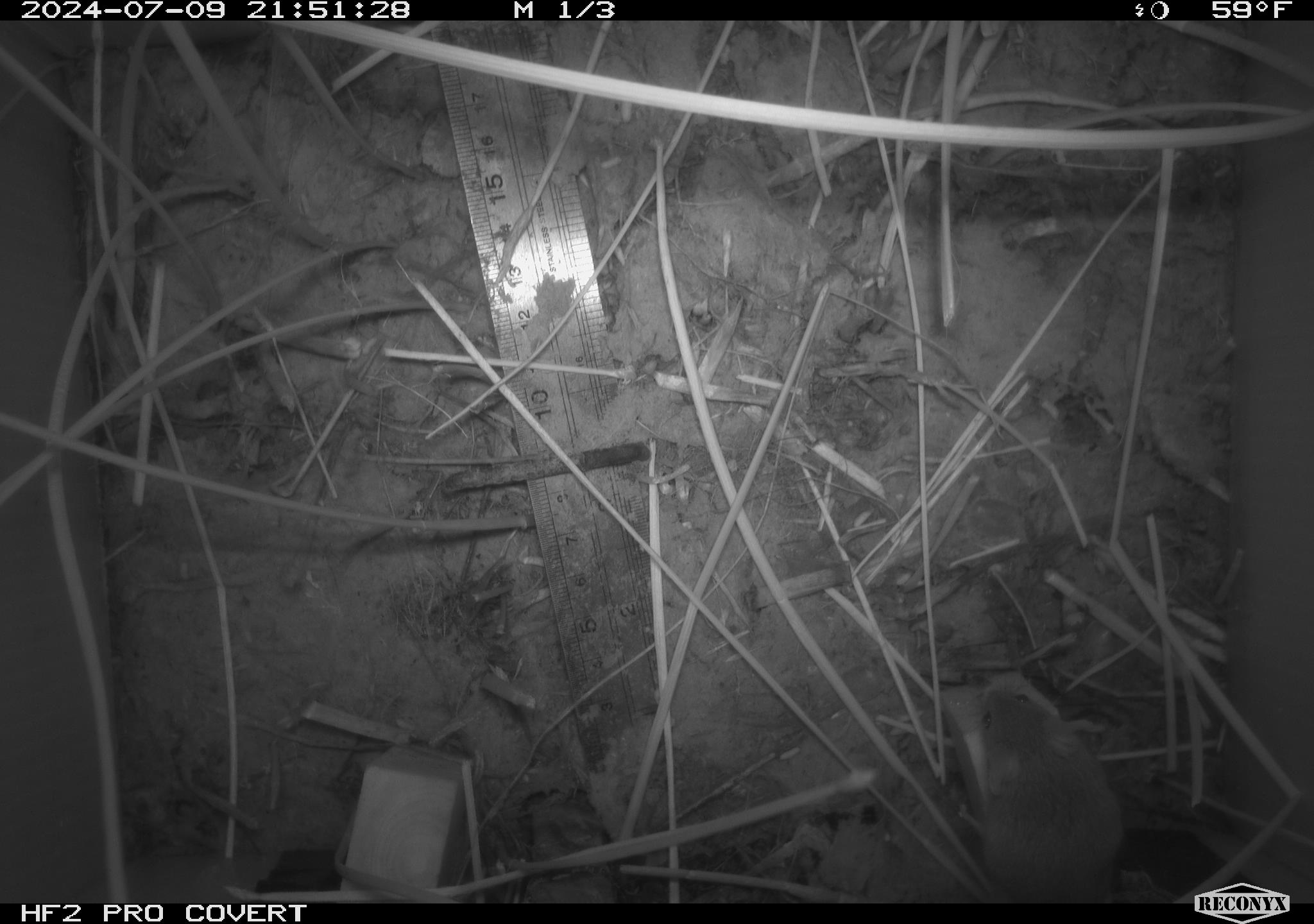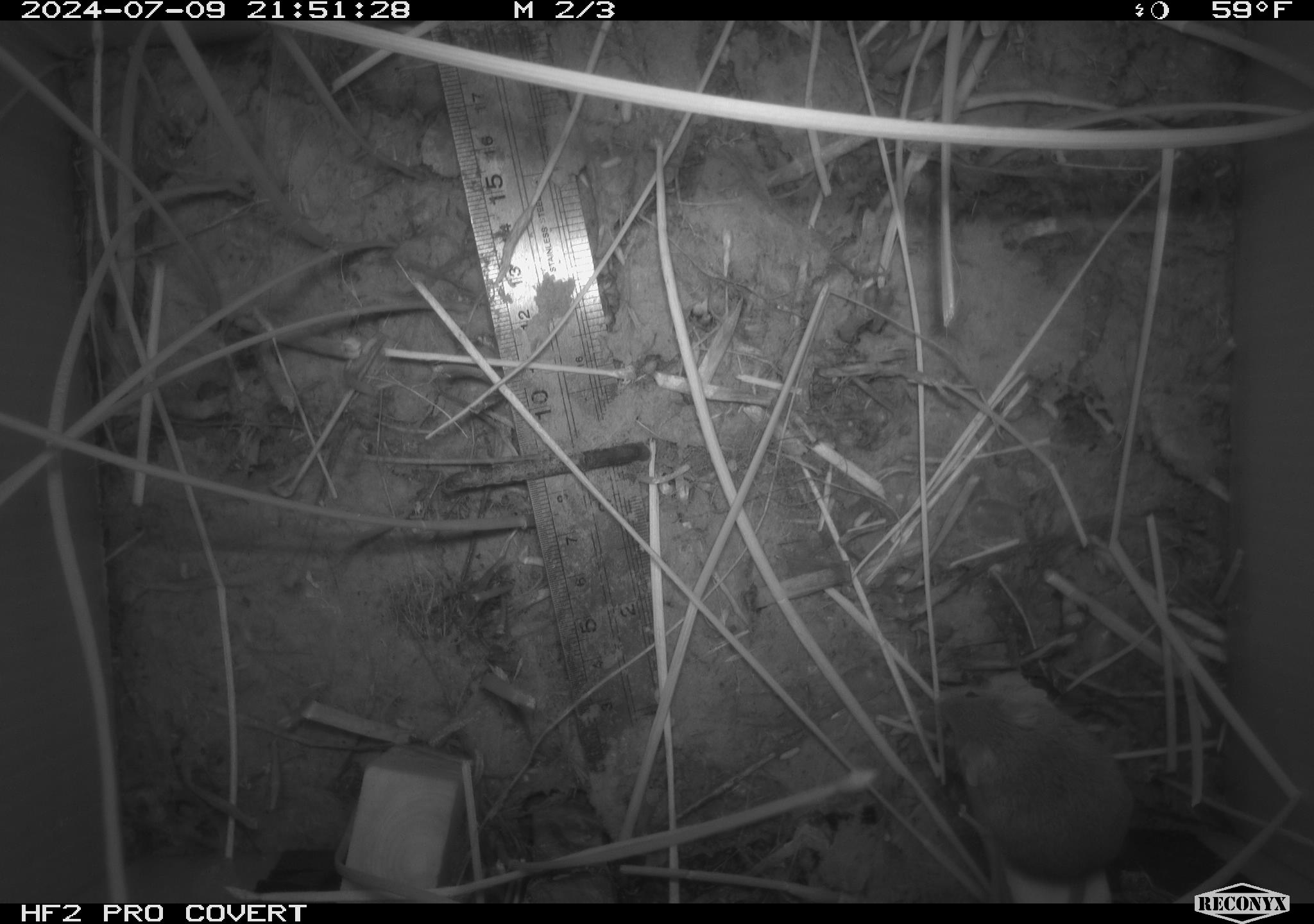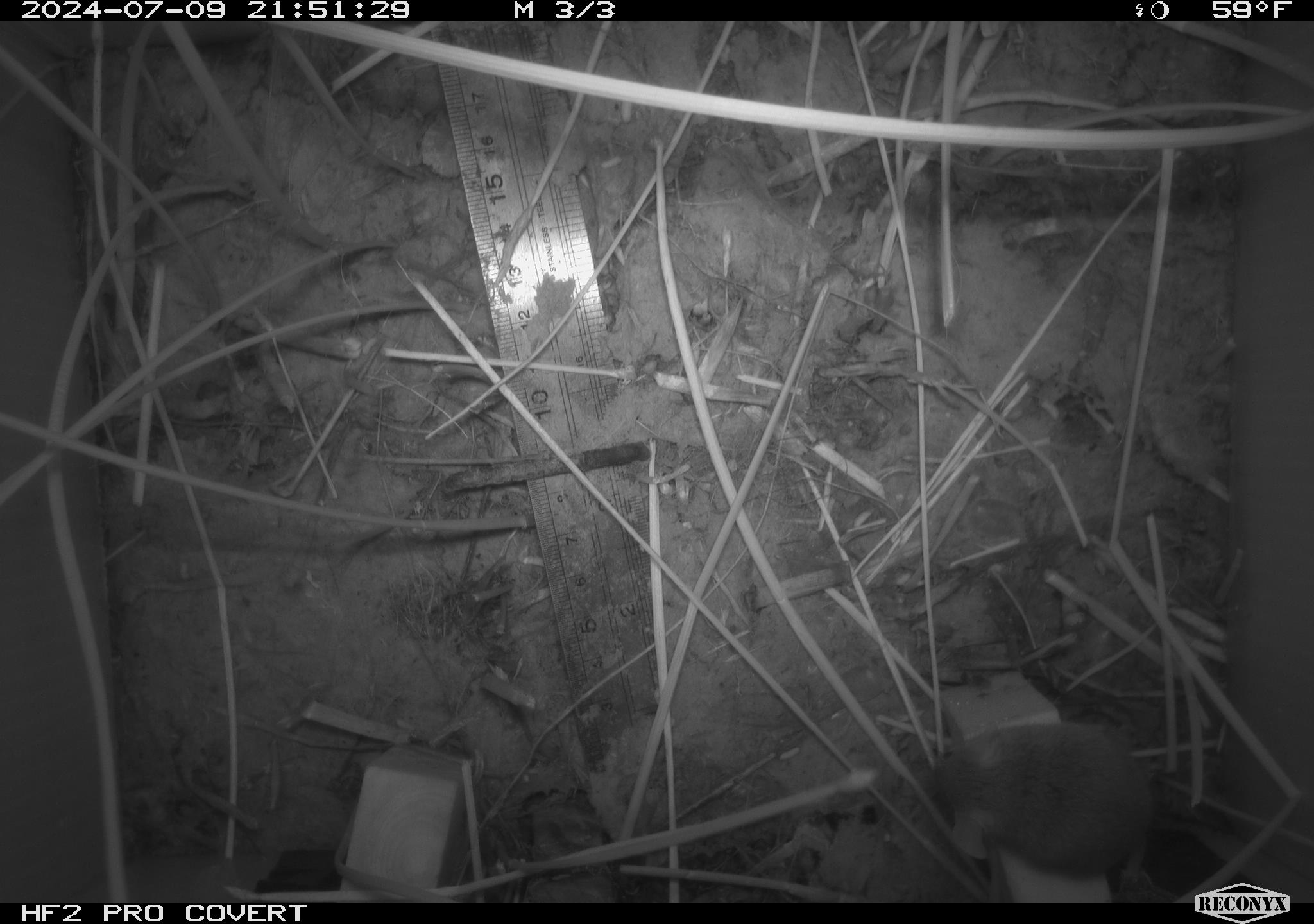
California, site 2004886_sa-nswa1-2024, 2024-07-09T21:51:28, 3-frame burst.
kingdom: Animalia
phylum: Chordata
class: Mammalia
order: Rodentia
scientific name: Rodentia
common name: rodent